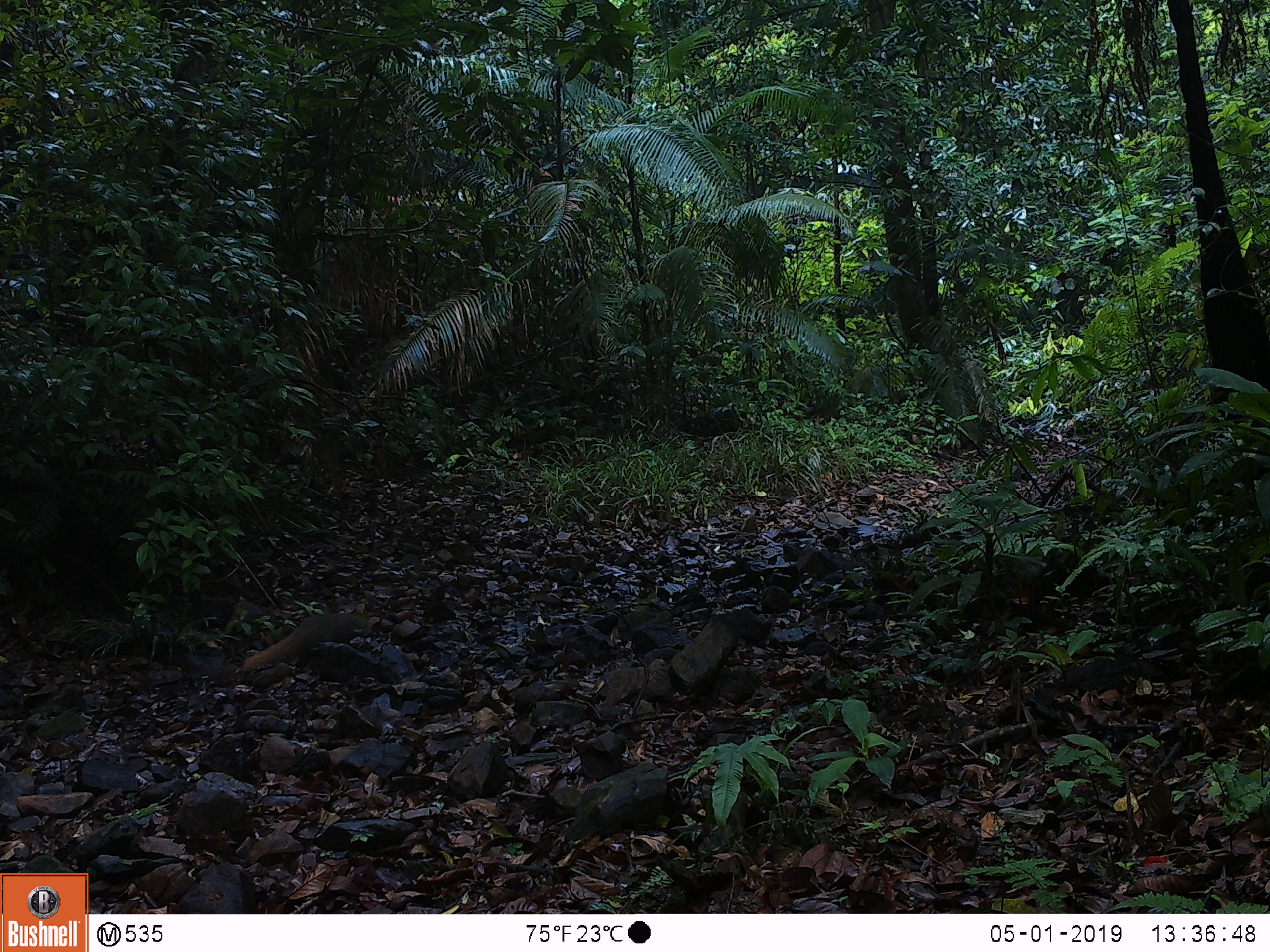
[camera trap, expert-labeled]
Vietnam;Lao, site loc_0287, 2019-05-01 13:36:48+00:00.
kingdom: Animalia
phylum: Chordata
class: Mammalia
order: Carnivora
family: Herpestidae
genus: Urva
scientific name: Urva urva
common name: crab-eating mongoose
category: crab eating mongoose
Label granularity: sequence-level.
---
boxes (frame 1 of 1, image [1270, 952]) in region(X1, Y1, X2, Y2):
crab eating mongoose: region(243, 611, 367, 672)